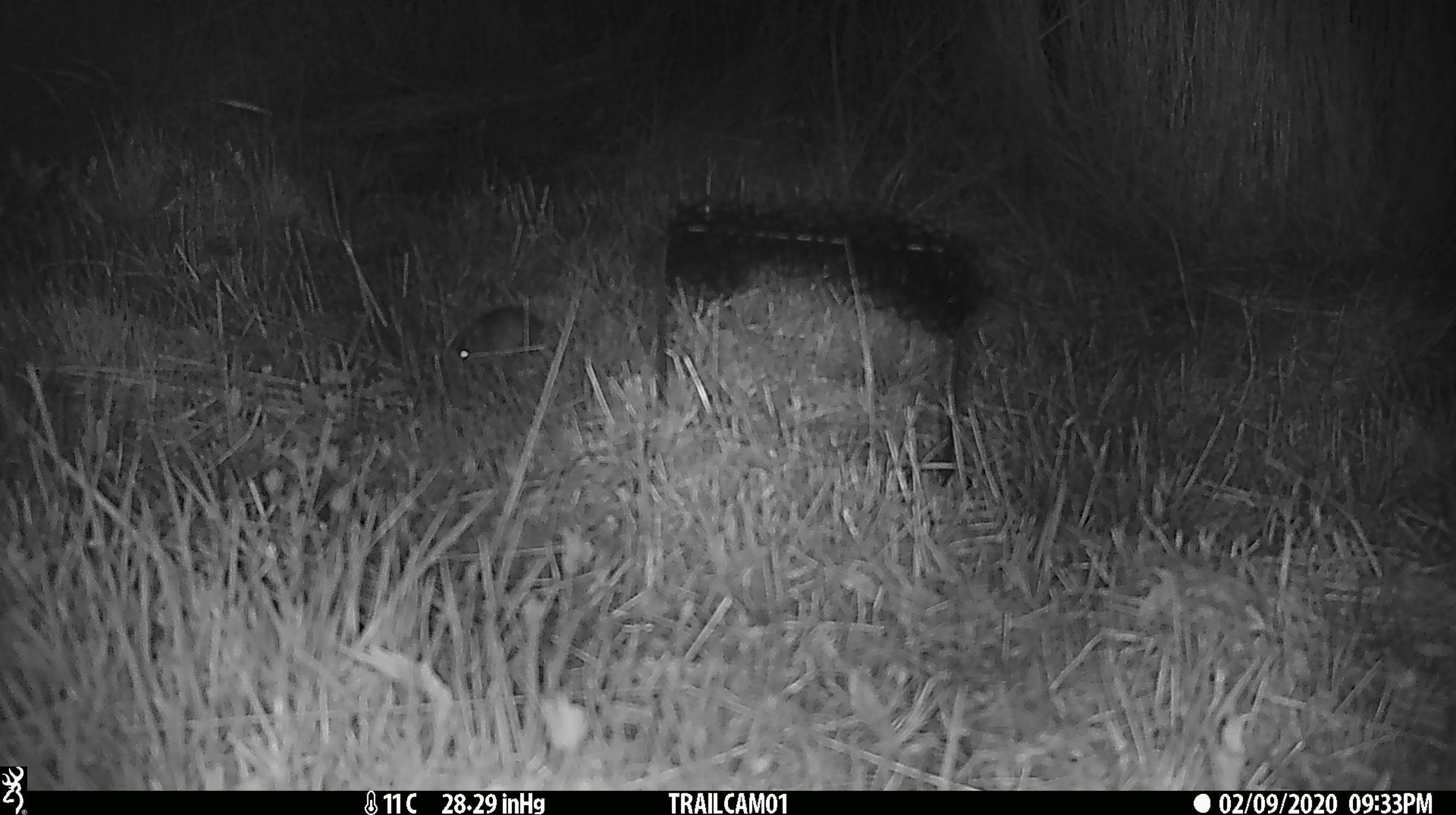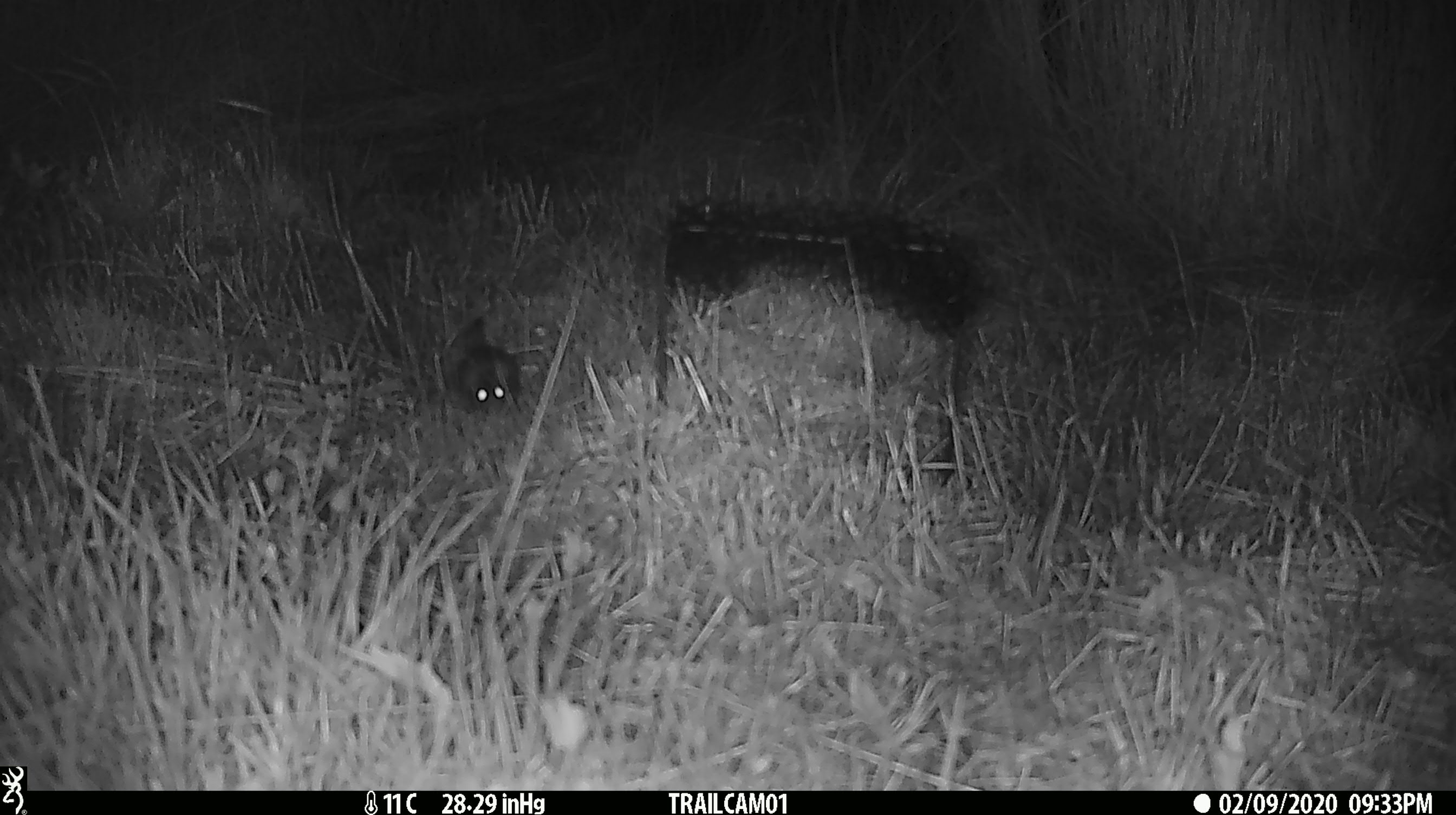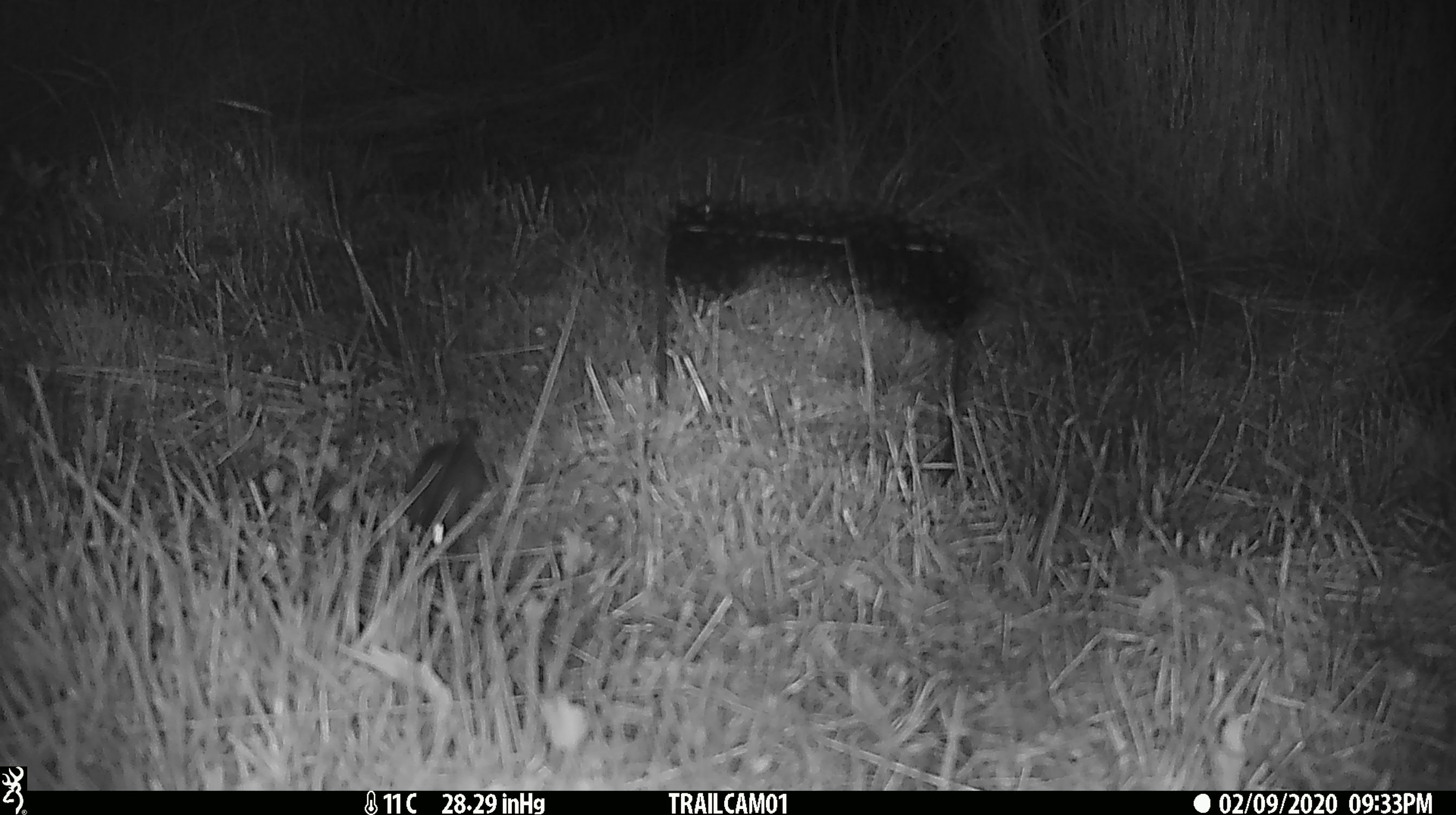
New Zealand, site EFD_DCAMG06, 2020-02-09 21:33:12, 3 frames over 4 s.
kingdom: Animalia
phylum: Chordata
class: Mammalia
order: Rodentia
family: Muridae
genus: Mus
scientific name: Mus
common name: mouse